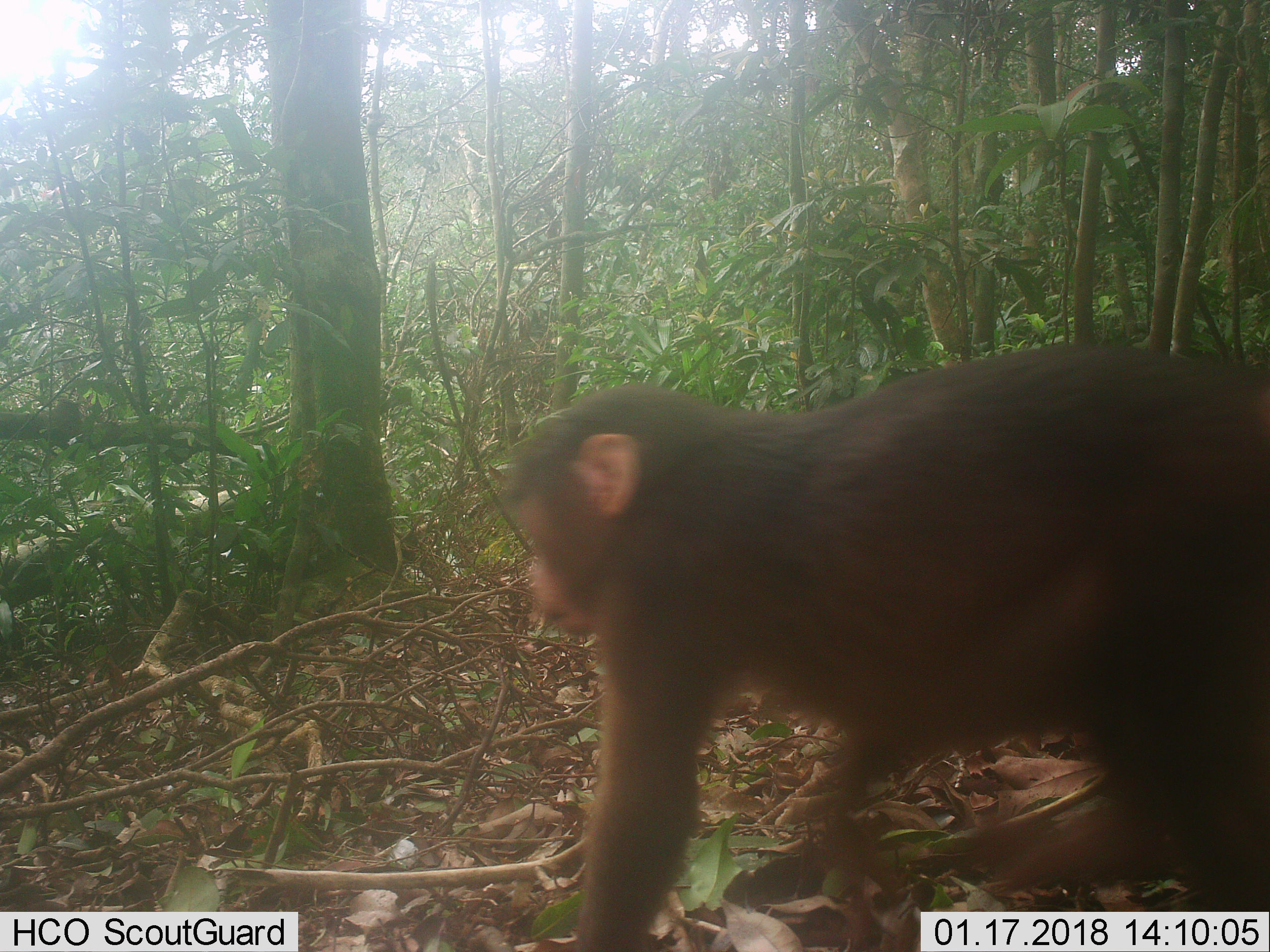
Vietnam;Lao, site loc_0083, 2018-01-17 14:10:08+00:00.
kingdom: Animalia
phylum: Chordata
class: Mammalia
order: Primates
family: Cercopithecidae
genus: Macaca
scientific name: Macaca arctoides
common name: stump-tailed macaque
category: stump tailed macaque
Stump tailed macaque (stump-tailed macaque) (Macaca arctoides). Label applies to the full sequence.